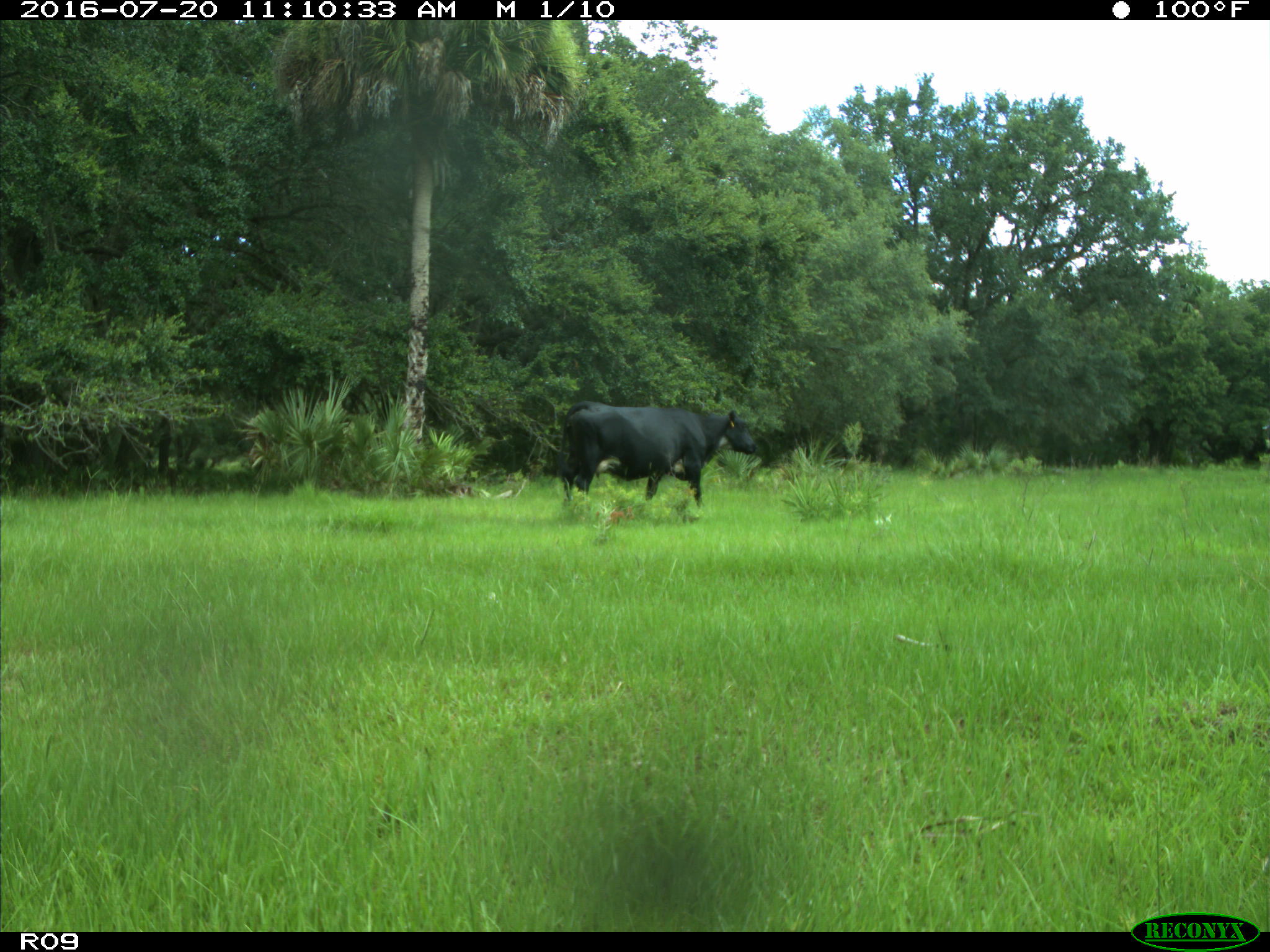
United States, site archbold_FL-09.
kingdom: Animalia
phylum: Chordata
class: Mammalia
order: Artiodactyla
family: Bovidae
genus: Bos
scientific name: Bos taurus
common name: domestic cow